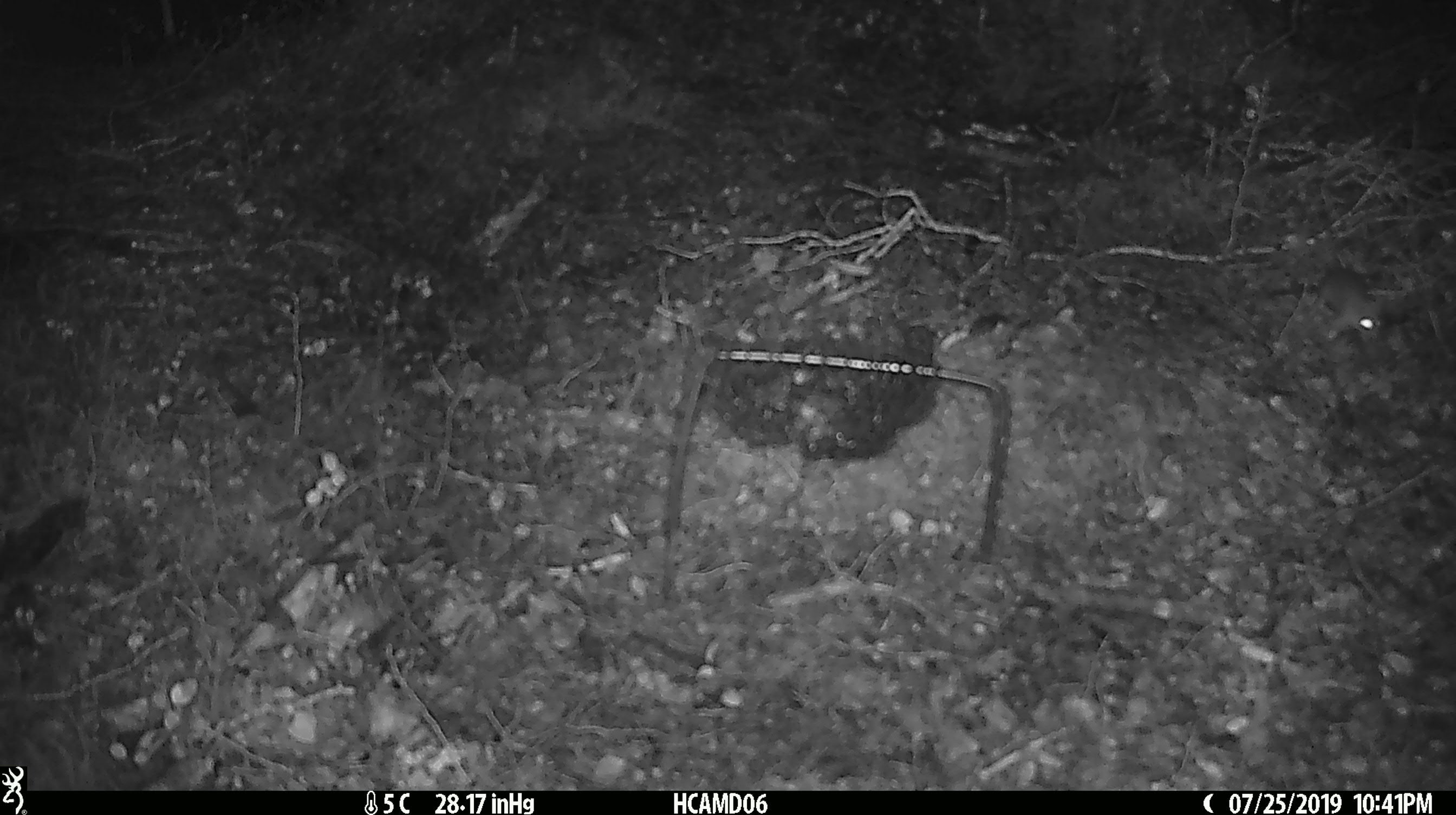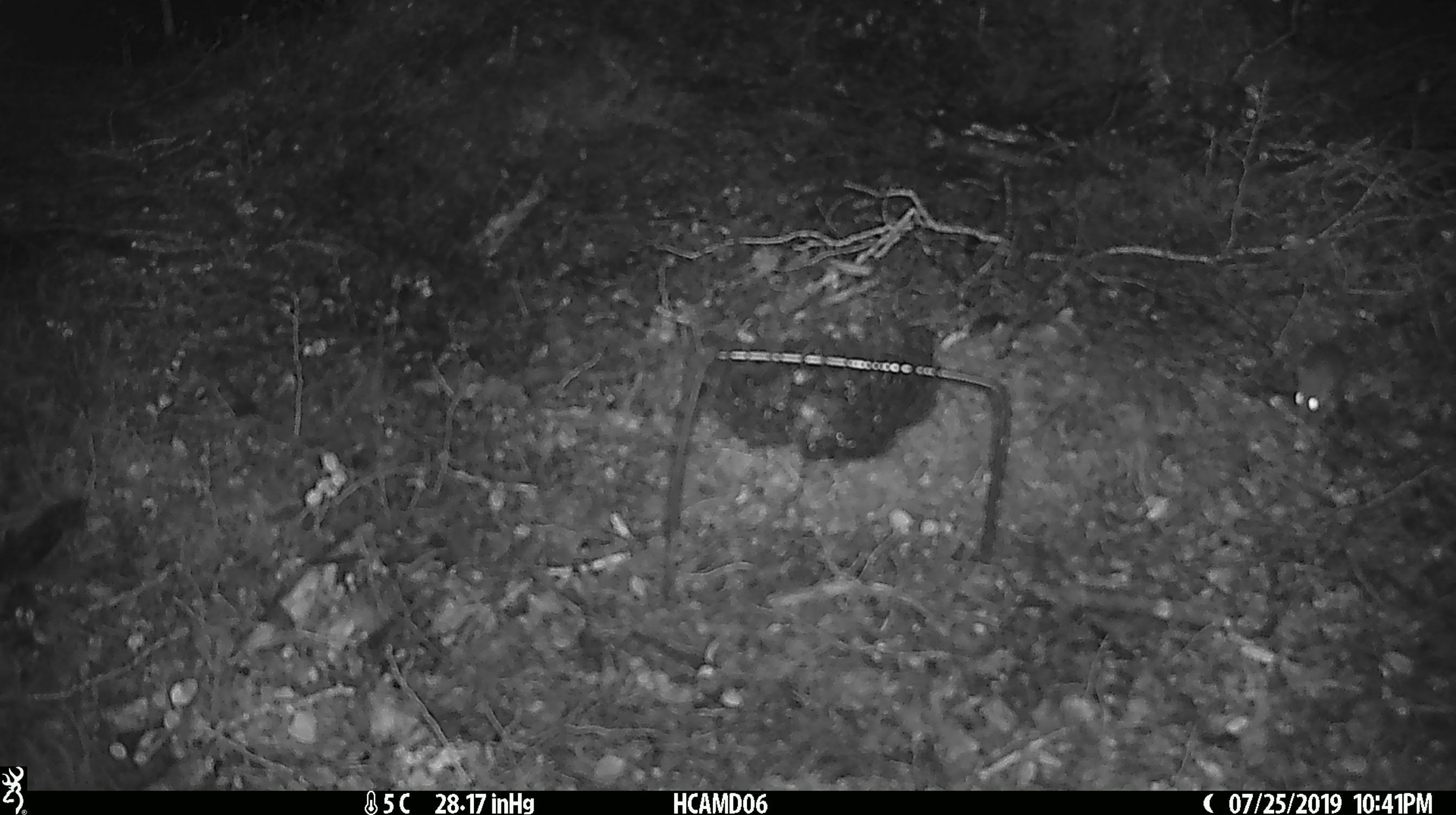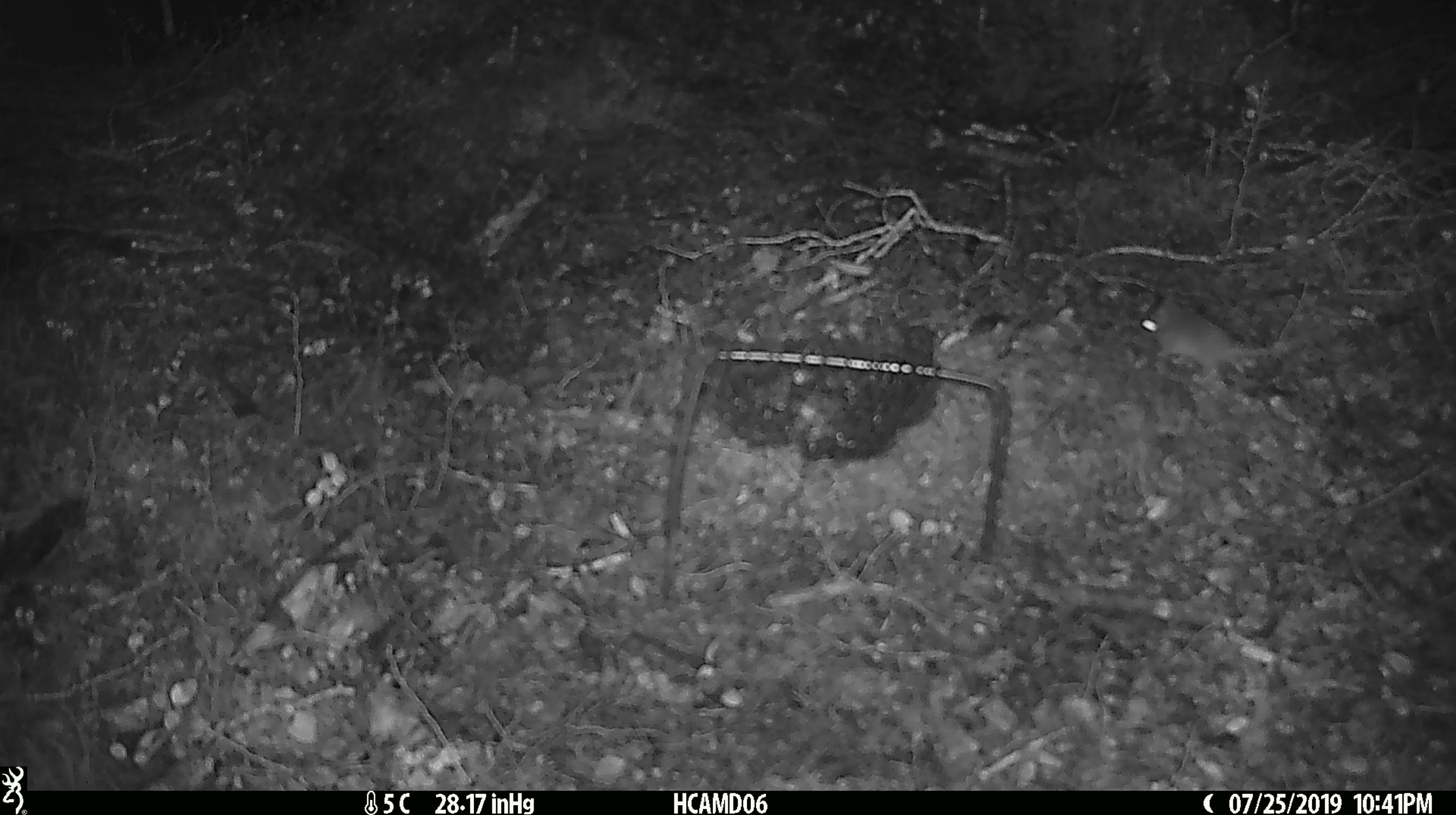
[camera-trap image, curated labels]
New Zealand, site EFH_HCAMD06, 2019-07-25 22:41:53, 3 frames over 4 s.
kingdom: Animalia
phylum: Chordata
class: Mammalia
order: Rodentia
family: Muridae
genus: Mus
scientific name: Mus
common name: mouse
Mouse (Mus).